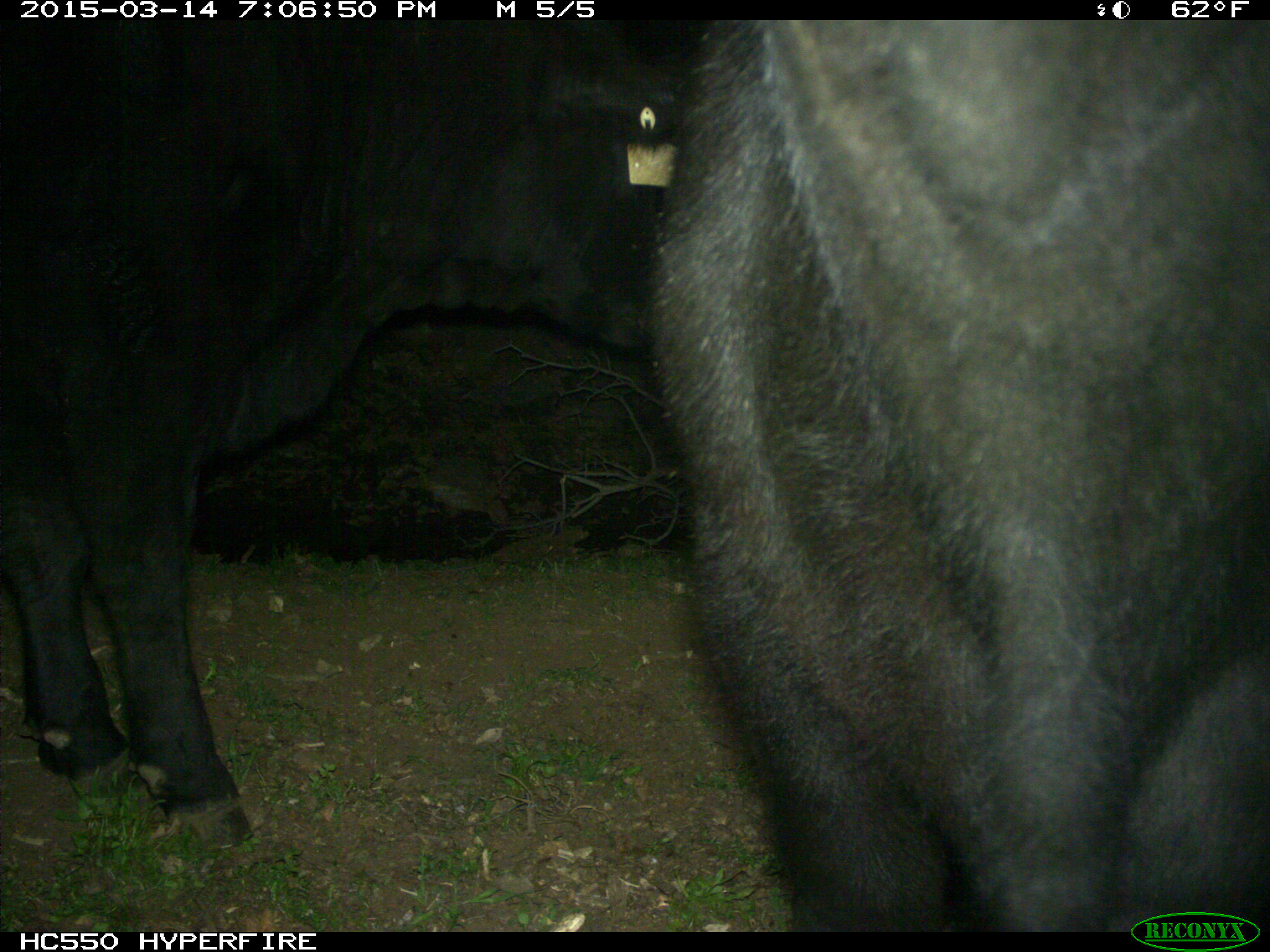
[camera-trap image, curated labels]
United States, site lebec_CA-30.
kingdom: Animalia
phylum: Chordata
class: Mammalia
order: Artiodactyla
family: Bovidae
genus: Bos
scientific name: Bos taurus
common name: domestic cow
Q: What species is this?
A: Bos taurus (domestic cow).